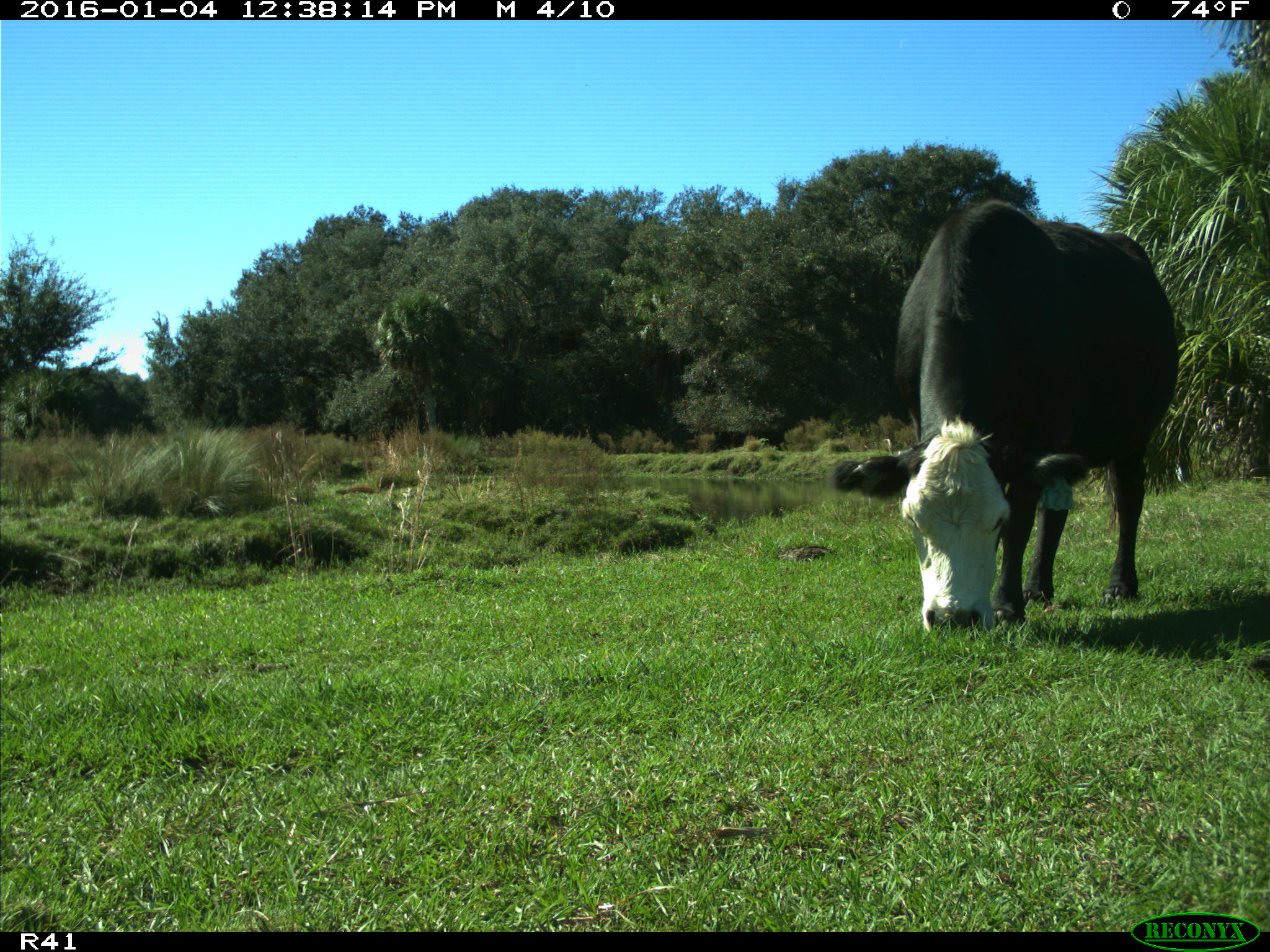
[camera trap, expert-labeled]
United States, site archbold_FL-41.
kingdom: Animalia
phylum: Chordata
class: Mammalia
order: Artiodactyla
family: Bovidae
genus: Bos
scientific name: Bos taurus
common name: domestic cow